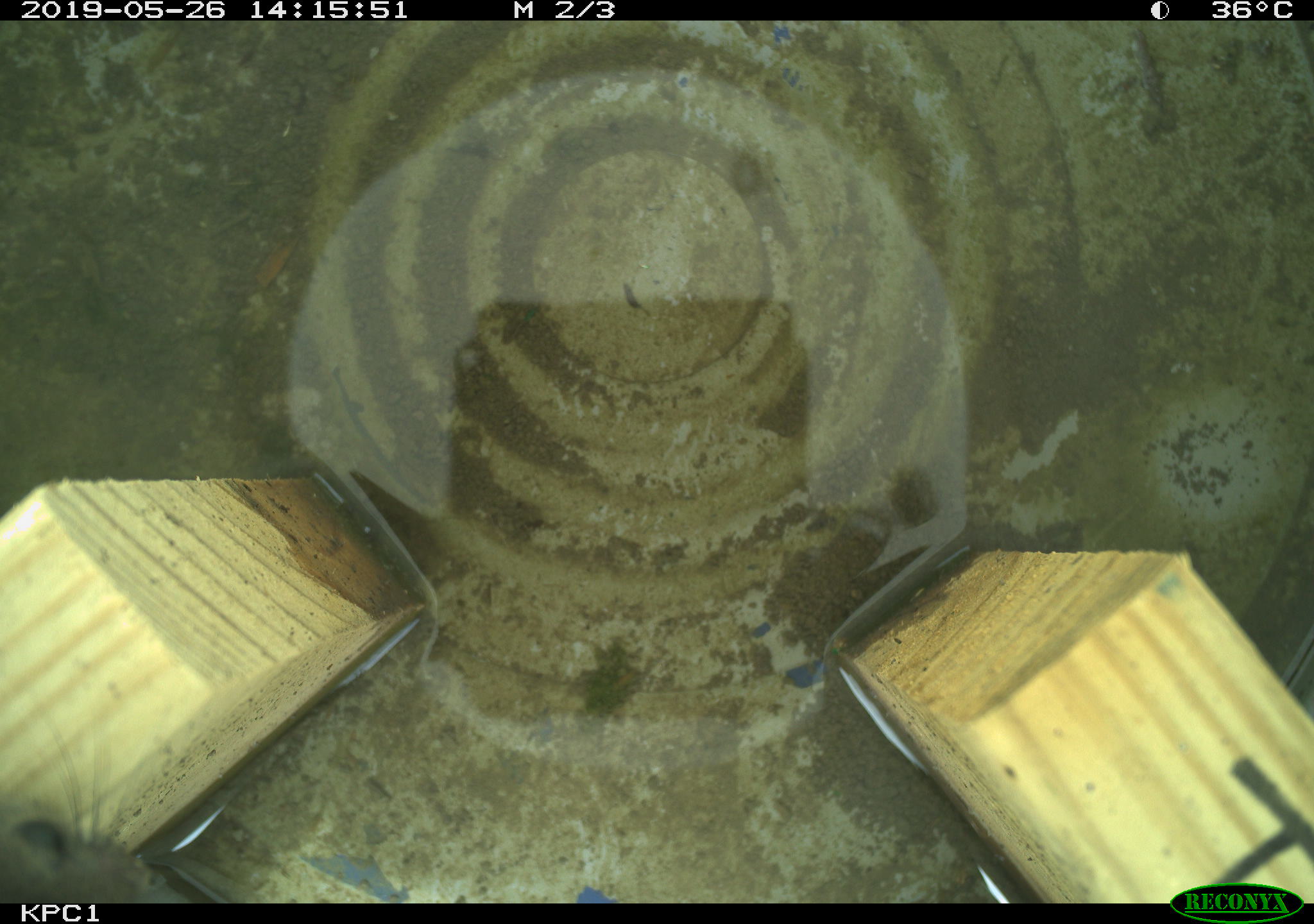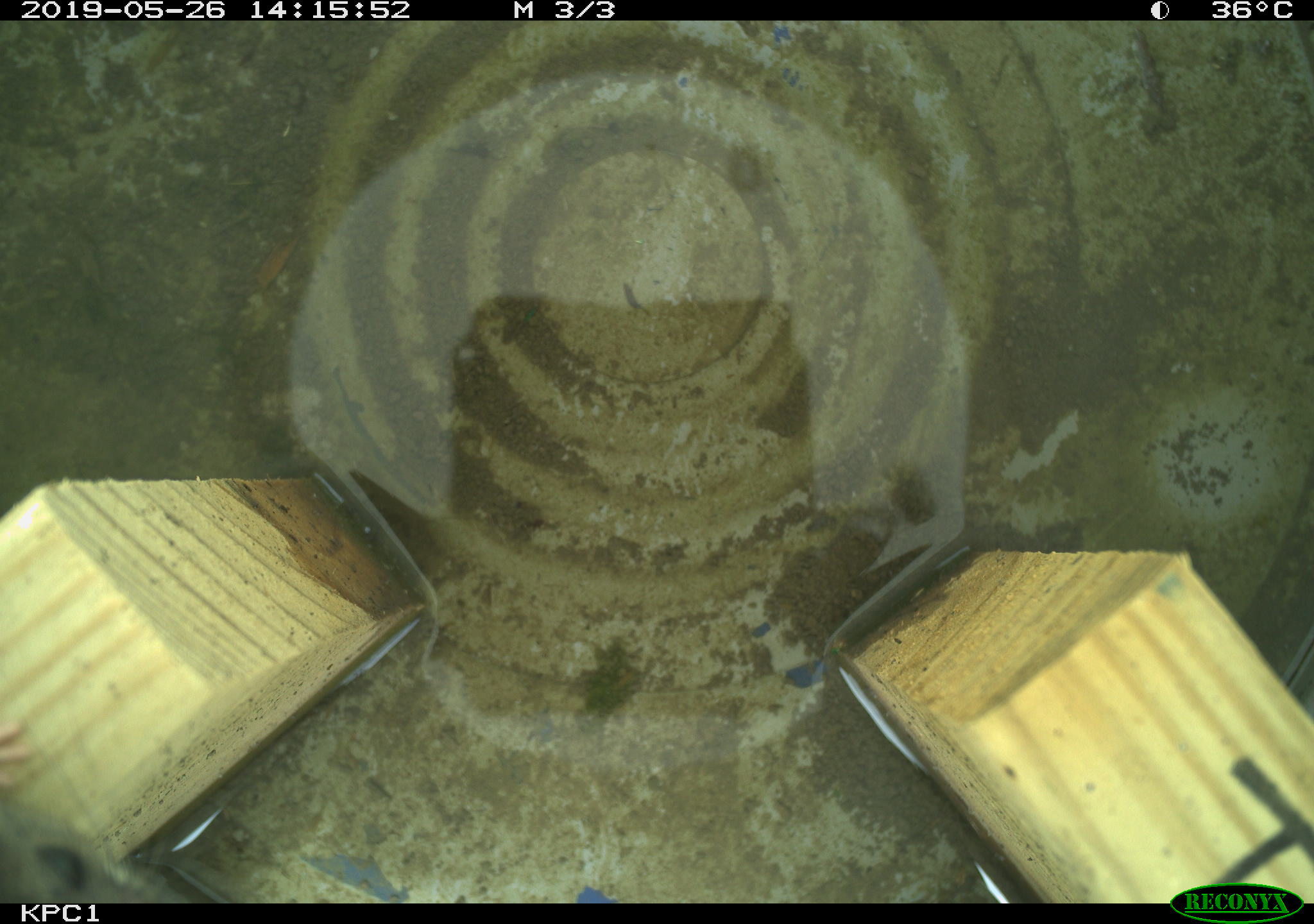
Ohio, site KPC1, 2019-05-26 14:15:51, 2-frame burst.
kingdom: Animalia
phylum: Chordata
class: Mammalia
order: Rodentia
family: Cricetidae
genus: Peromyscus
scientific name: Peromyscus leucopus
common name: white-footed mouse